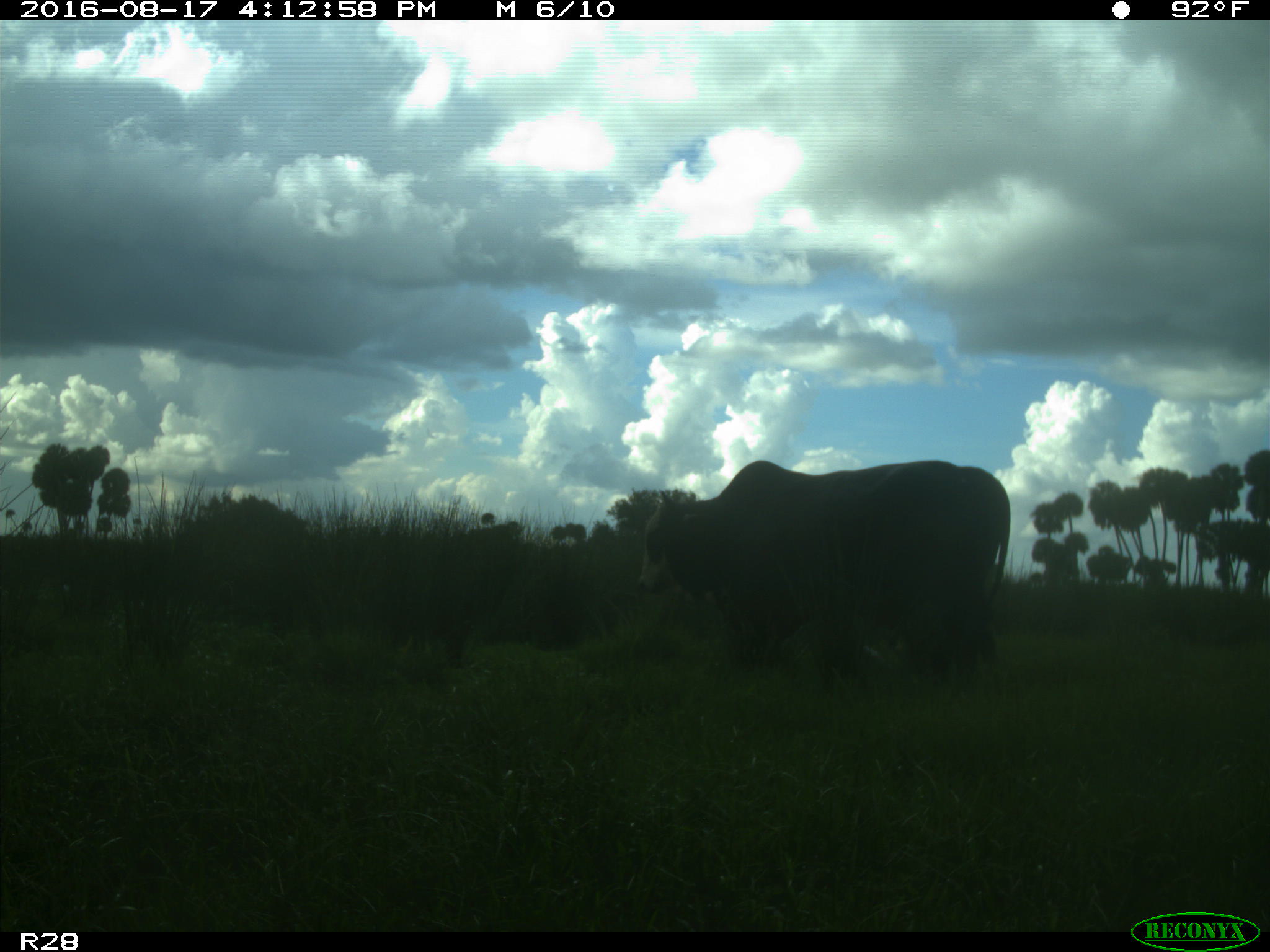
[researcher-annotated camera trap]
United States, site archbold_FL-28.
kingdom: Animalia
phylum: Chordata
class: Mammalia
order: Artiodactyla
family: Bovidae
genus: Bos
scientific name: Bos taurus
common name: domestic cow